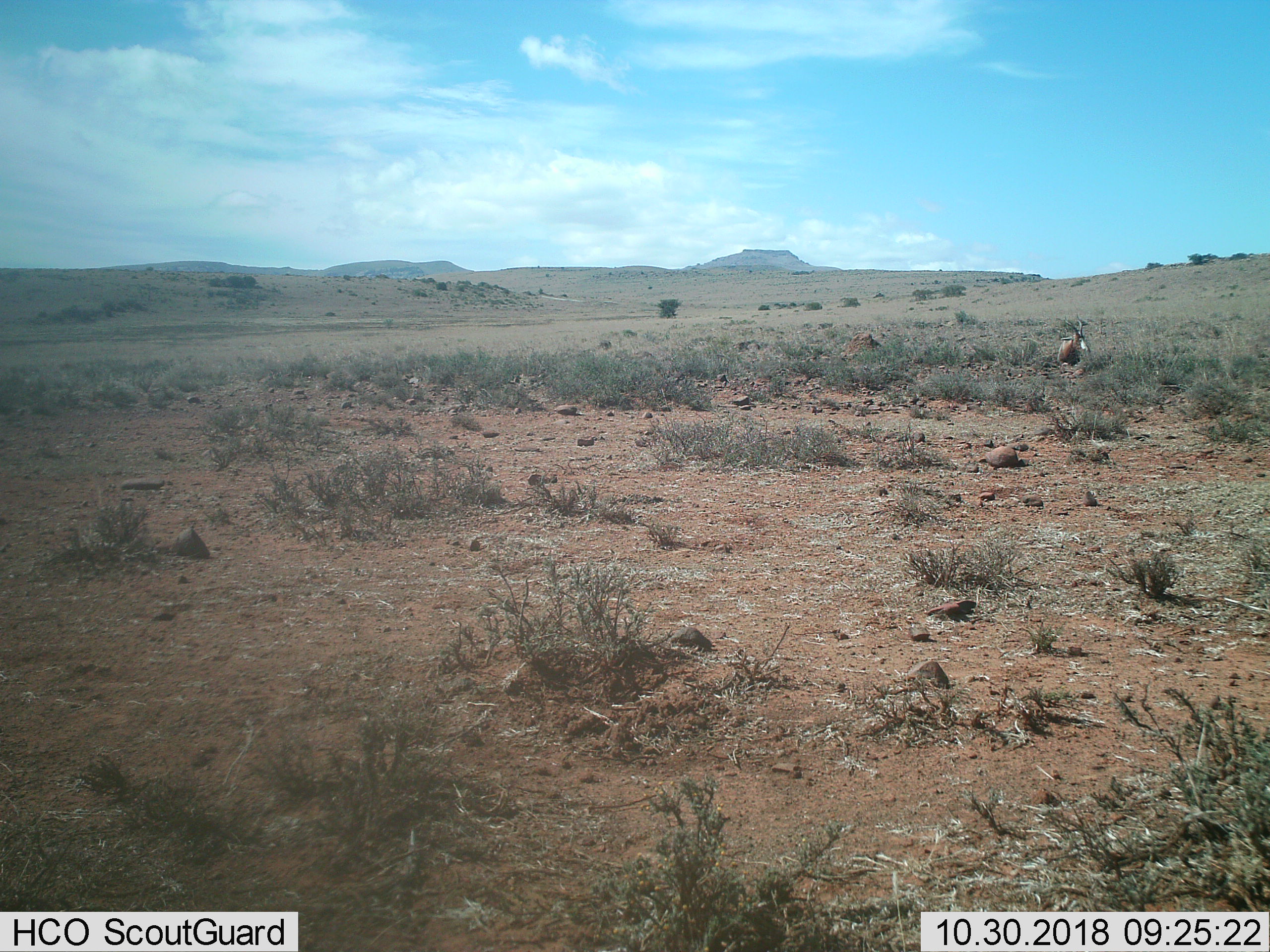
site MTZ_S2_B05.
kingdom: Animalia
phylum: Chordata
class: Mammalia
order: Artiodactyla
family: Bovidae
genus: Damaliscus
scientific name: Damaliscus pygargus phillipsi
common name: blesbok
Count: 1.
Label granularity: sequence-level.